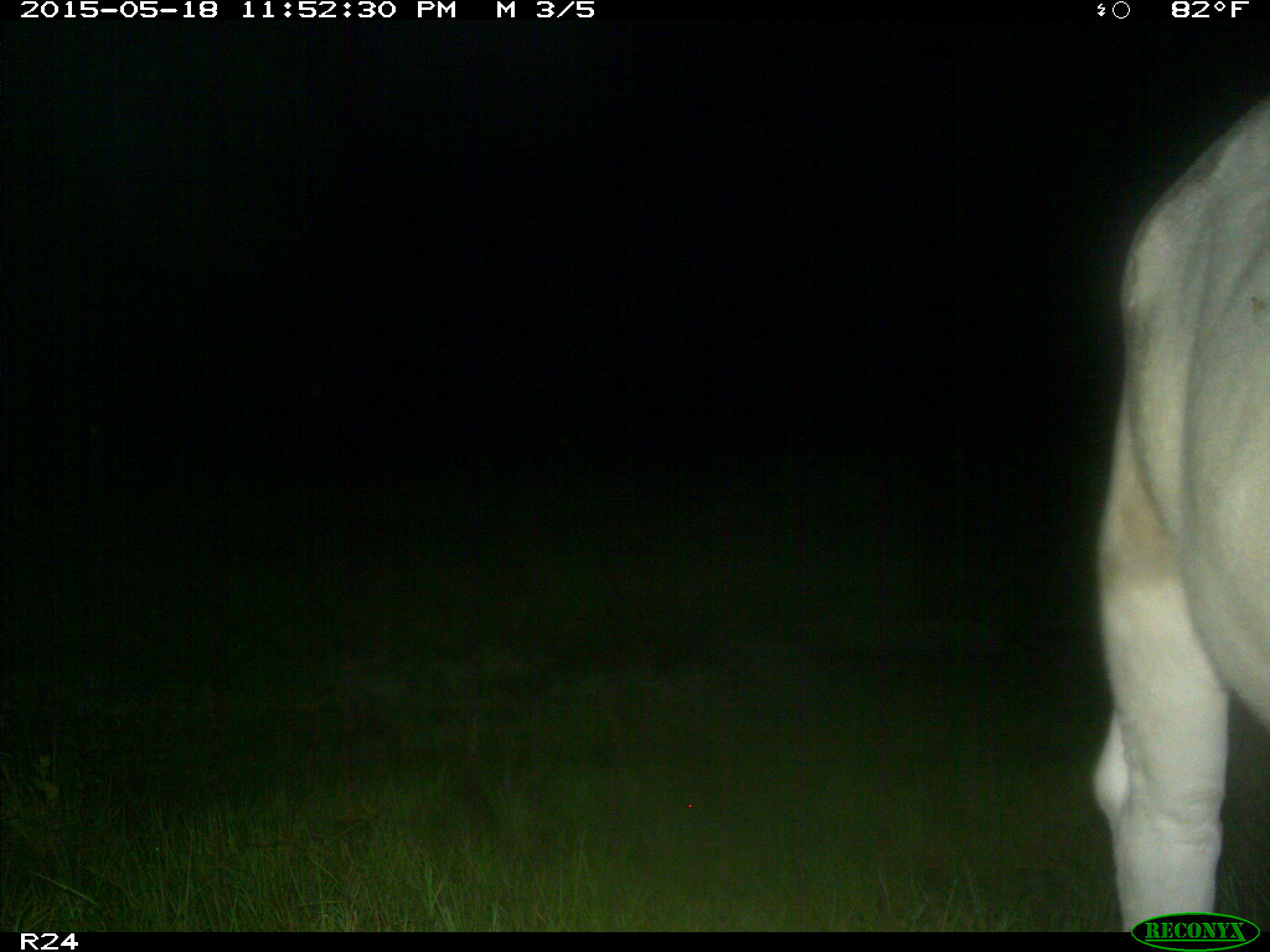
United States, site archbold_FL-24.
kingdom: Animalia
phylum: Chordata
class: Mammalia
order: Artiodactyla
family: Bovidae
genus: Bos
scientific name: Bos taurus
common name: domestic cow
Bos taurus (domestic cow).